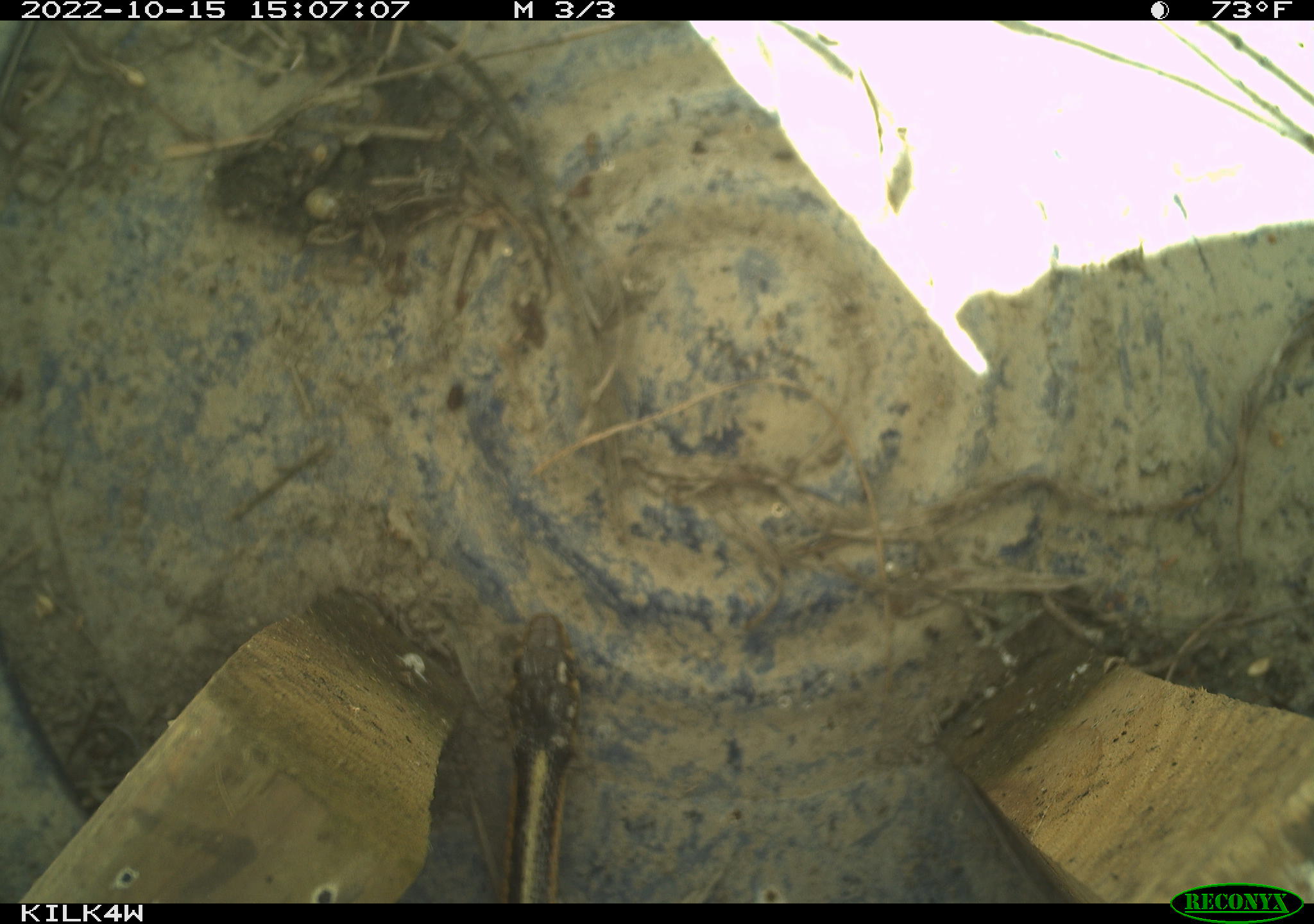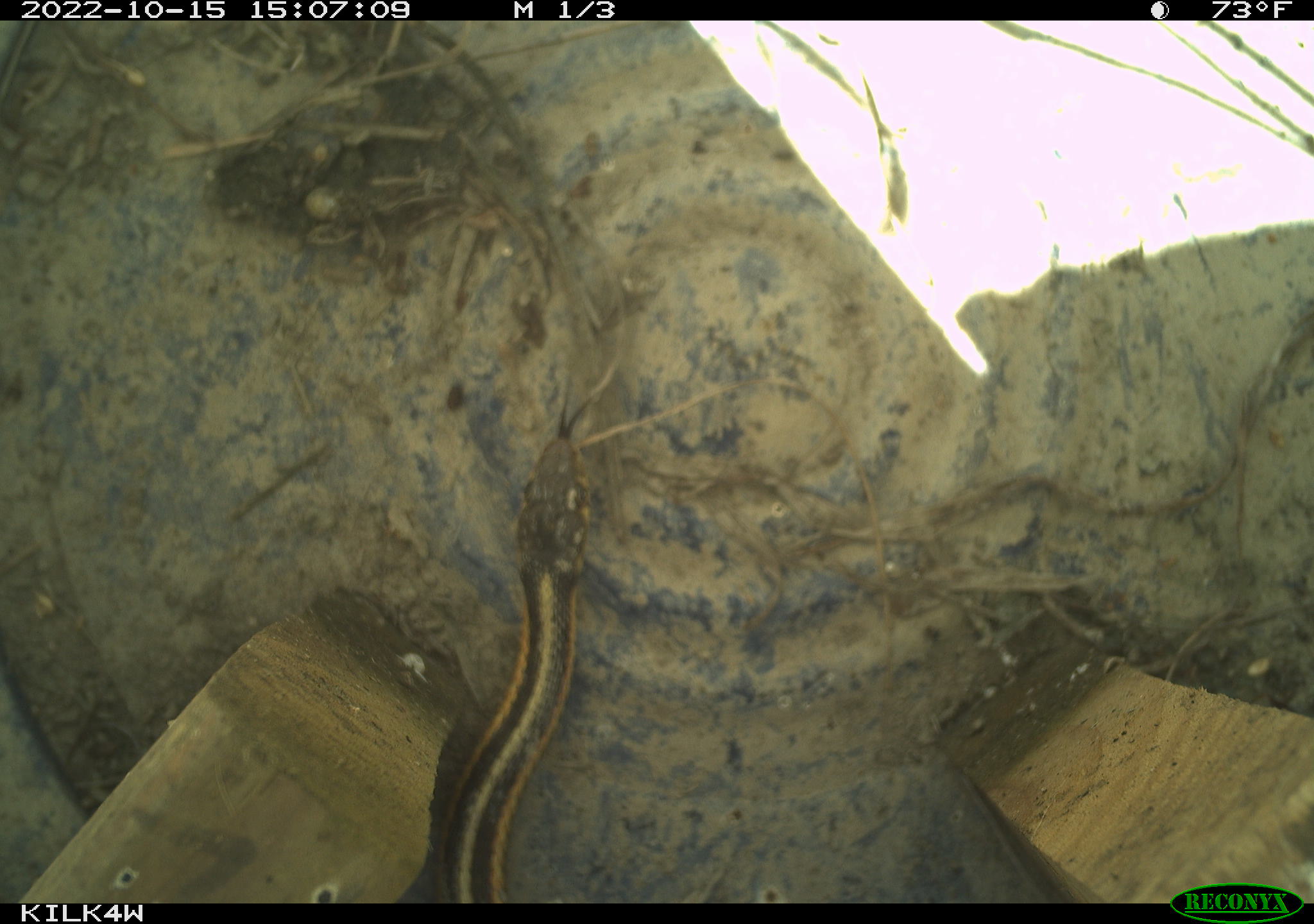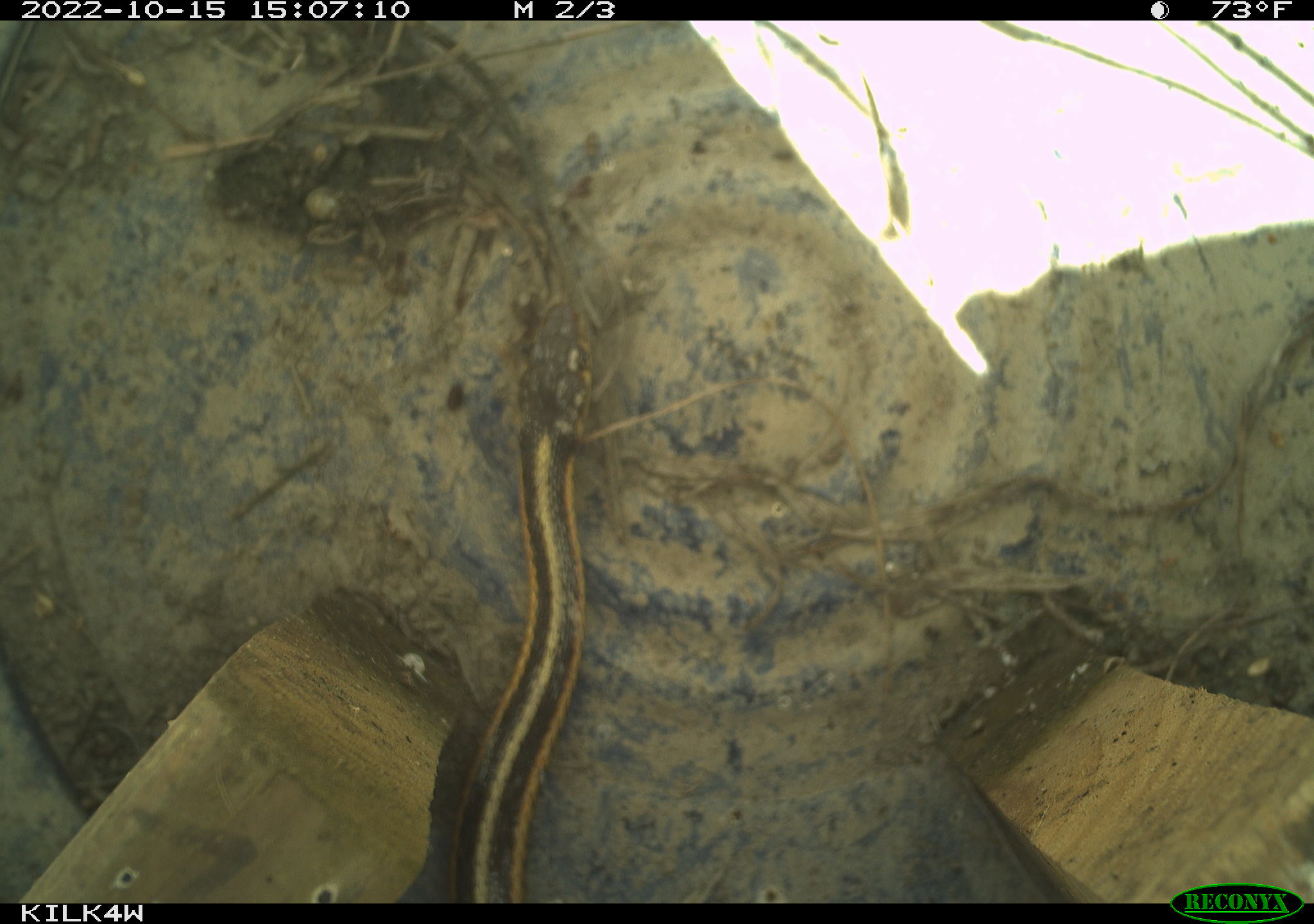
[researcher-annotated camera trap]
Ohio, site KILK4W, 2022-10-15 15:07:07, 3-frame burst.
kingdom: Animalia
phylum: Chordata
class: Reptilia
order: Squamata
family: Colubridae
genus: Thamnophis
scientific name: Thamnophis sirtalis sirtalis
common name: eastern gartersnake